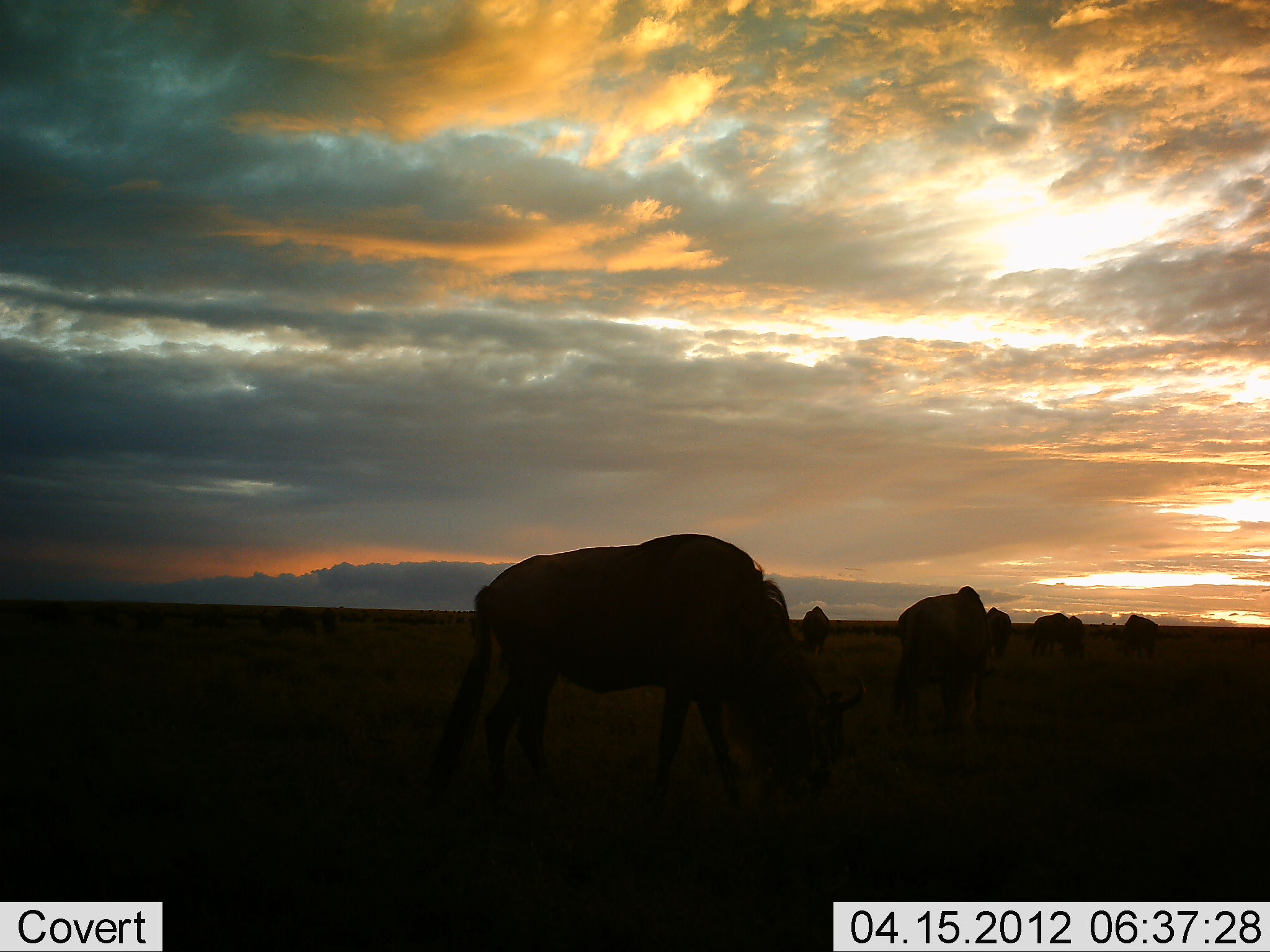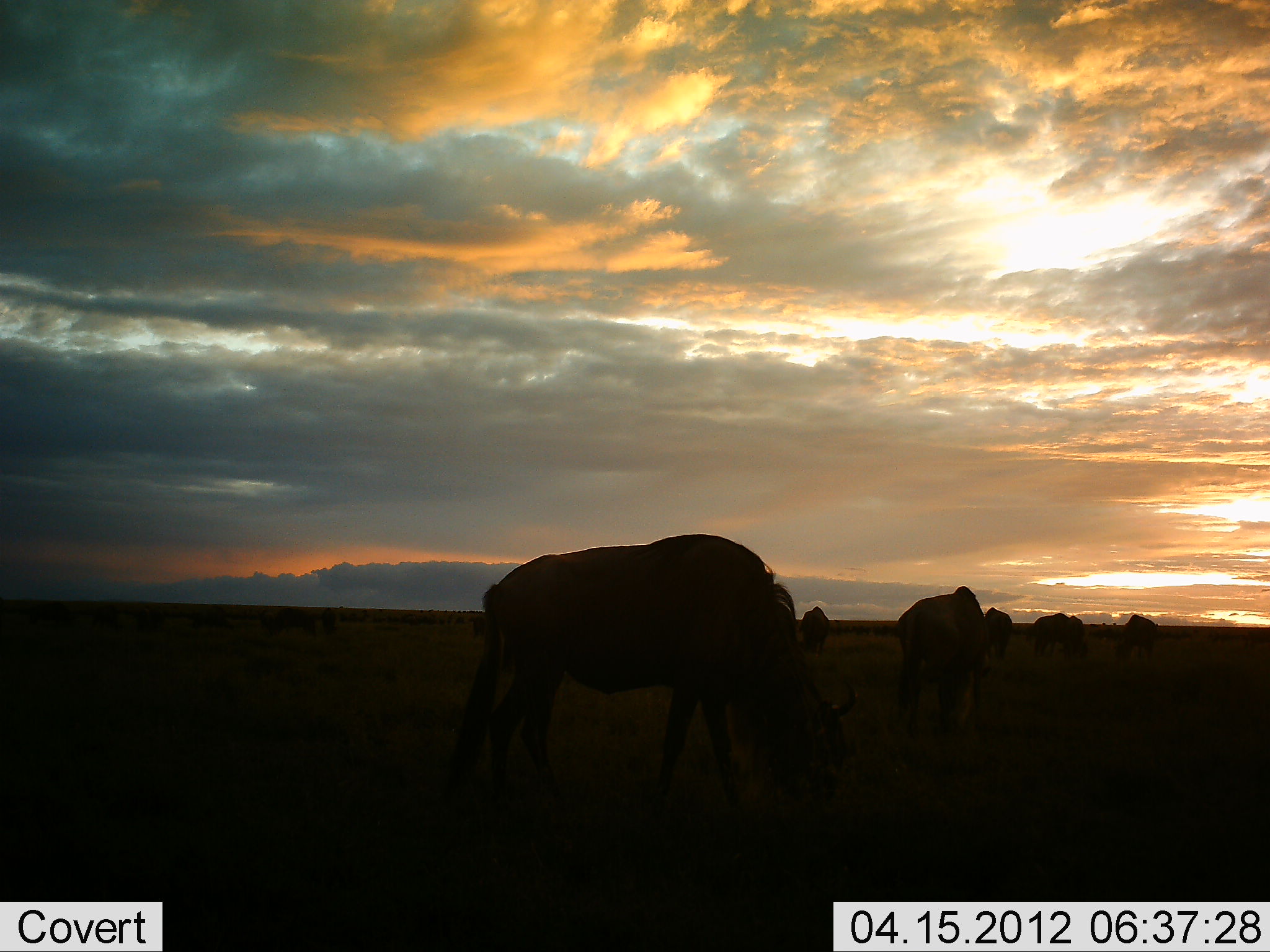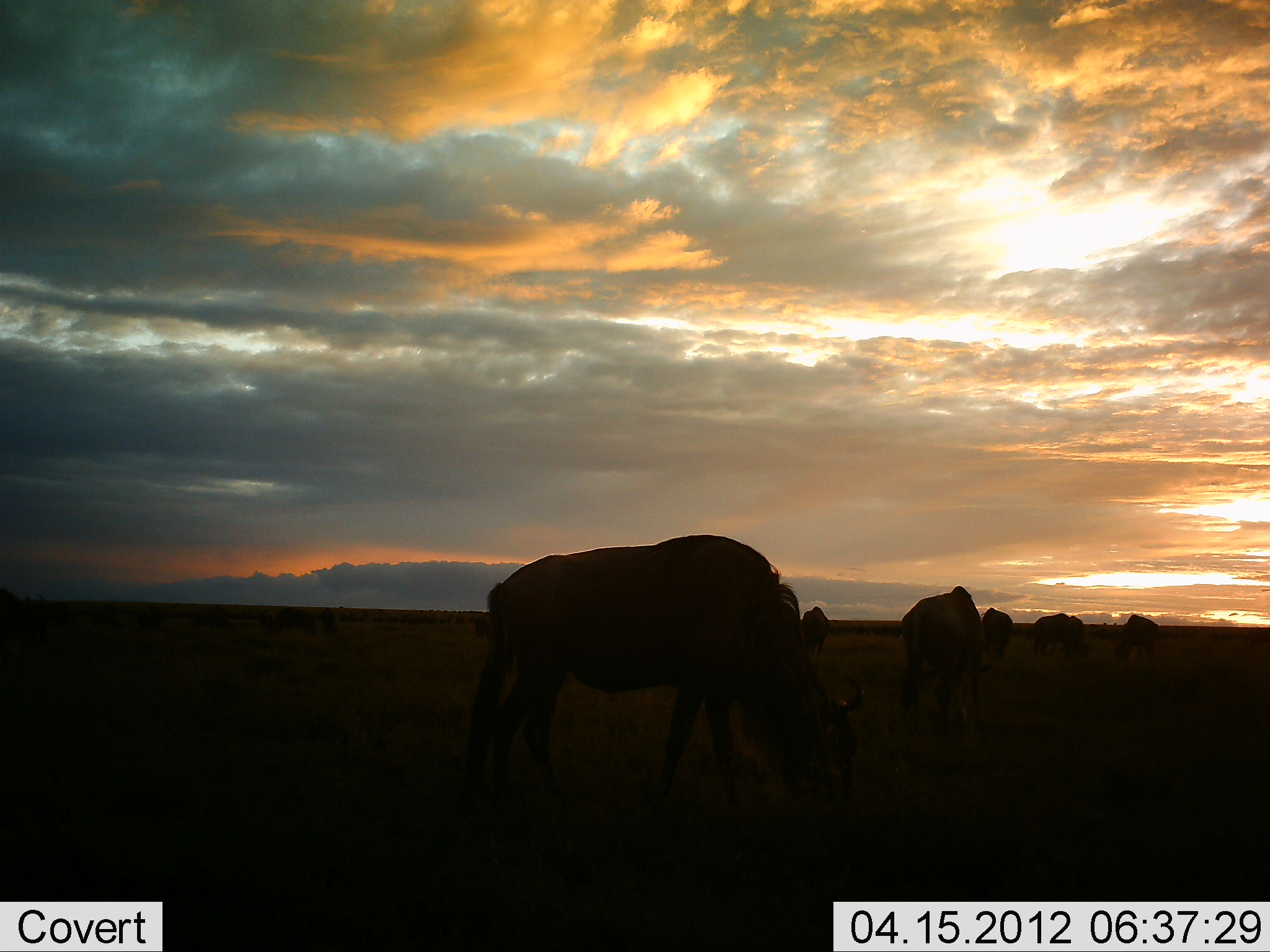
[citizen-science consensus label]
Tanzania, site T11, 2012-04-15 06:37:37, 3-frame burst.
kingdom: Animalia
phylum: Chordata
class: Mammalia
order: Artiodactyla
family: Bovidae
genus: Connochaetes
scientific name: Connochaetes taurinus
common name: blue wildebeest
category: wildebeest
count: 6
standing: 38%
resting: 0%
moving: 19%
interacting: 0%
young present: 0%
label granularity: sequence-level